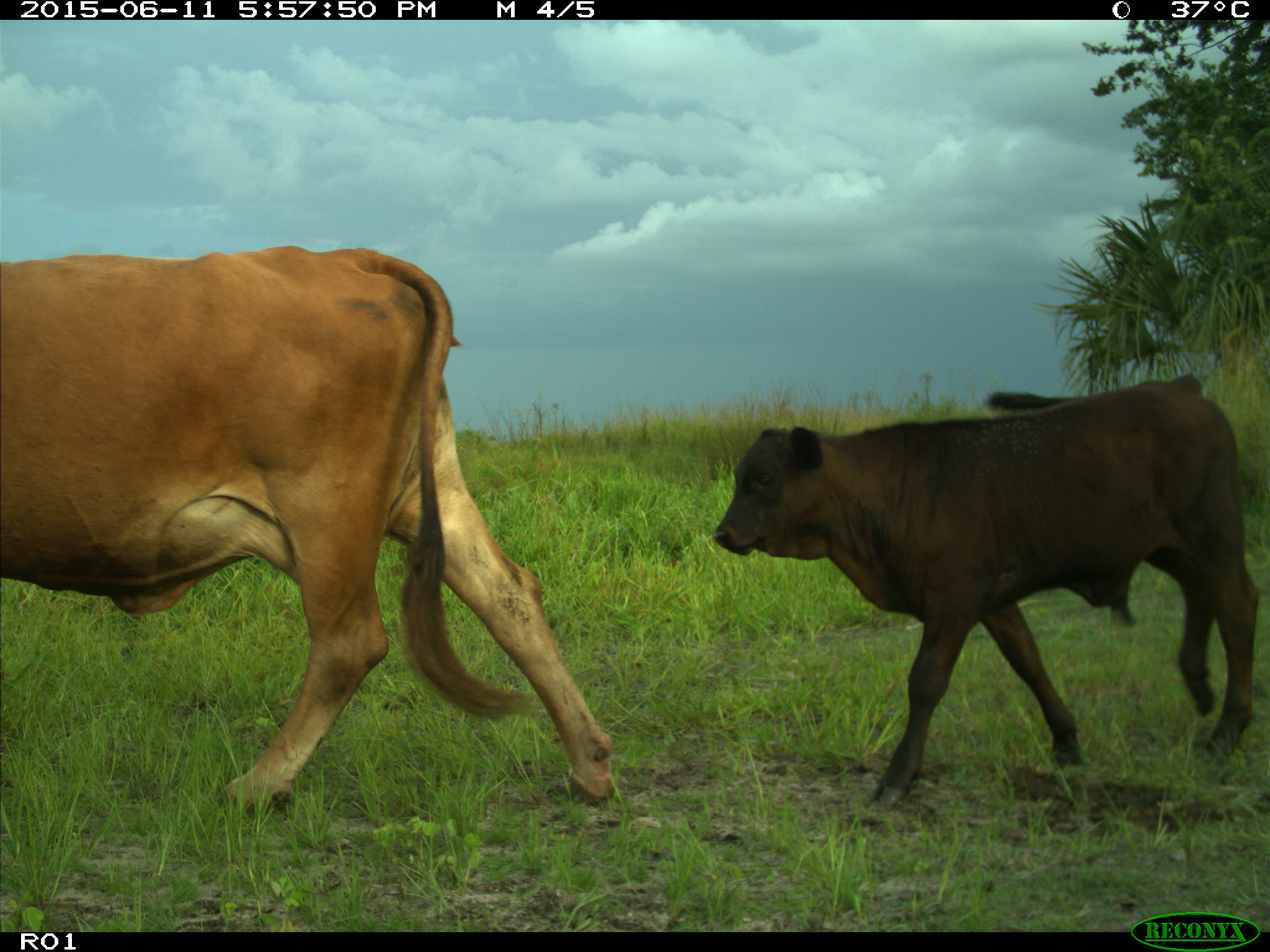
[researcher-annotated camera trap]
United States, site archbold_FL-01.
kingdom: Animalia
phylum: Chordata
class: Mammalia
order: Artiodactyla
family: Bovidae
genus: Bos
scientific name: Bos taurus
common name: domestic cow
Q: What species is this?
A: Bos taurus (domestic cow).